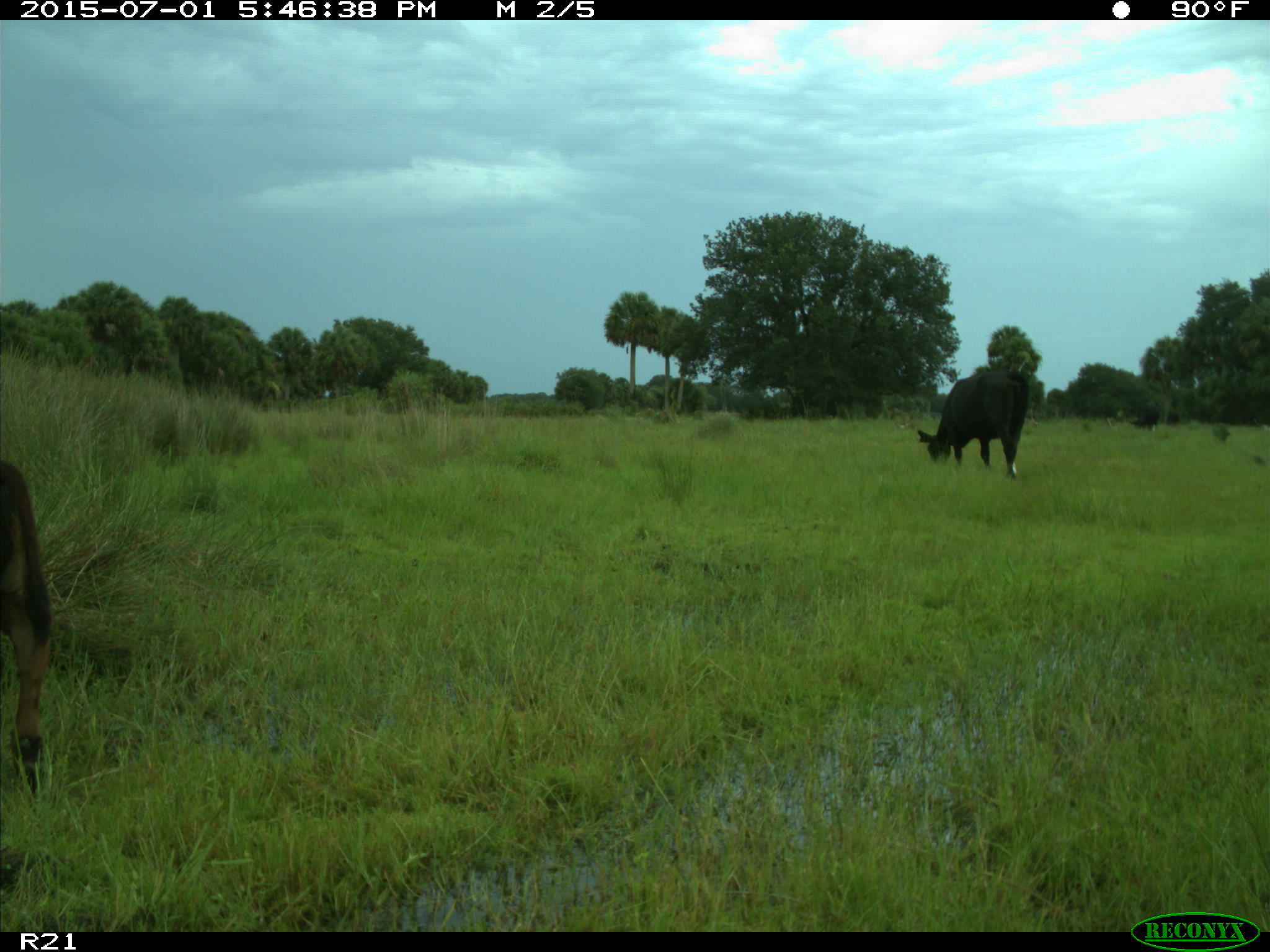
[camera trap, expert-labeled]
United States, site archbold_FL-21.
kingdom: Animalia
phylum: Chordata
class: Mammalia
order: Artiodactyla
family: Bovidae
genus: Bos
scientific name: Bos taurus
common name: domestic cow